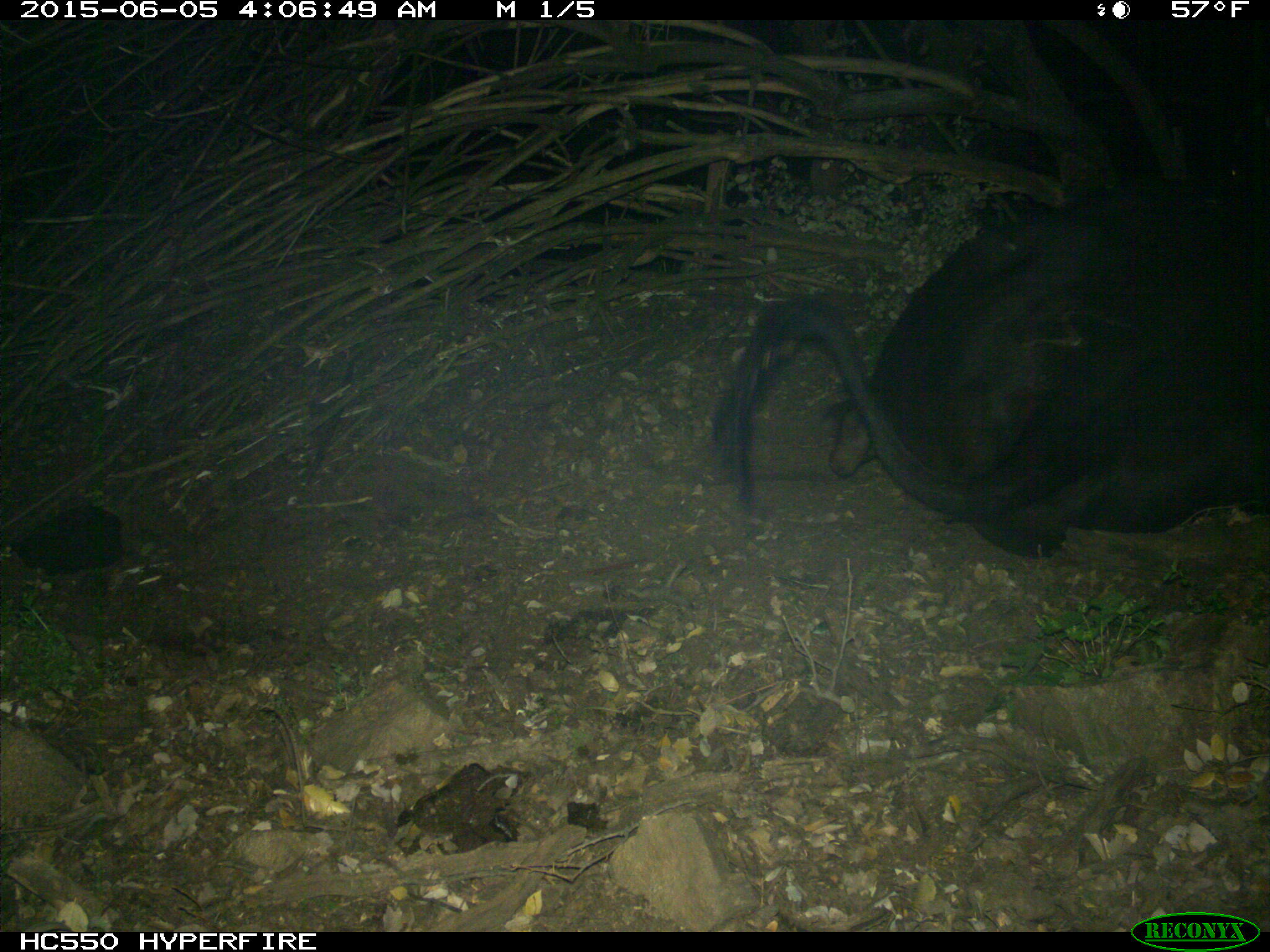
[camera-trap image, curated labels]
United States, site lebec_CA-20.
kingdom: Animalia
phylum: Chordata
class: Mammalia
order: Artiodactyla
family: Bovidae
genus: Bos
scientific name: Bos taurus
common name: domestic cow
Bos taurus (domestic cow).